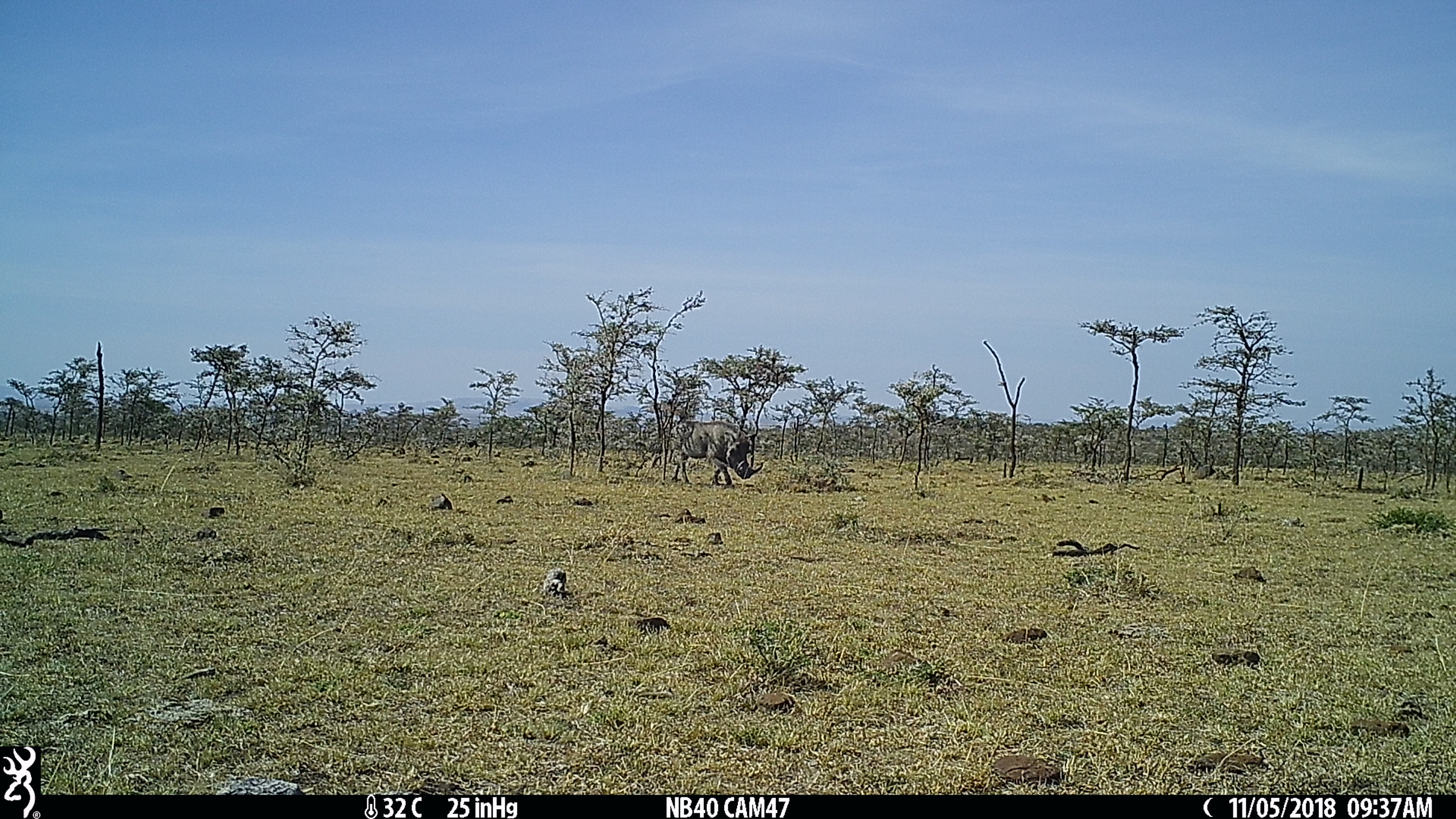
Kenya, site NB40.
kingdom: Animalia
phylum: Chordata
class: Mammalia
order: Artiodactyla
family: Suidae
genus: Phacochoerus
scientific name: Phacochoerus africanus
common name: common warthog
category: warthog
Warthog (common warthog) (Phacochoerus africanus).